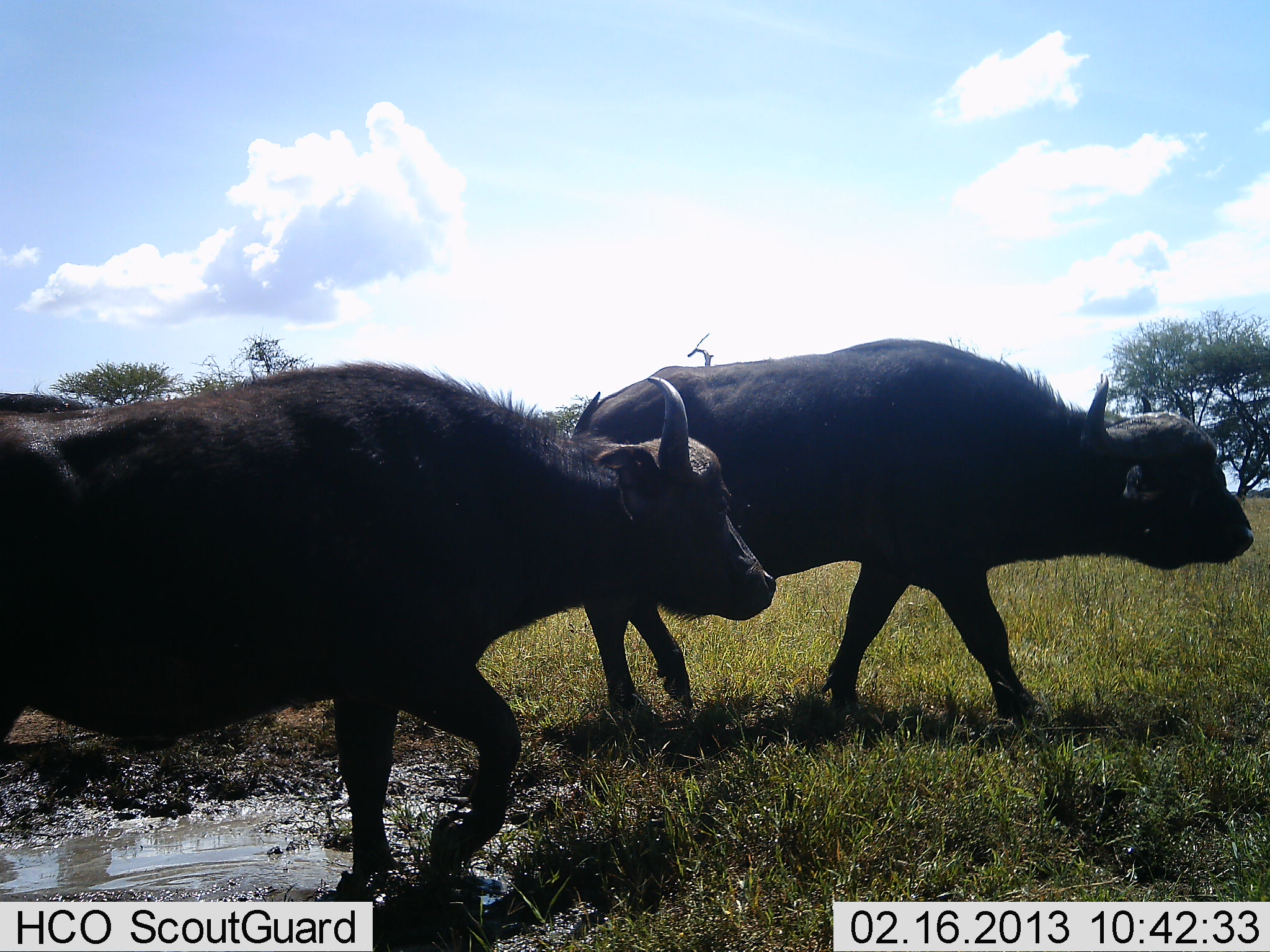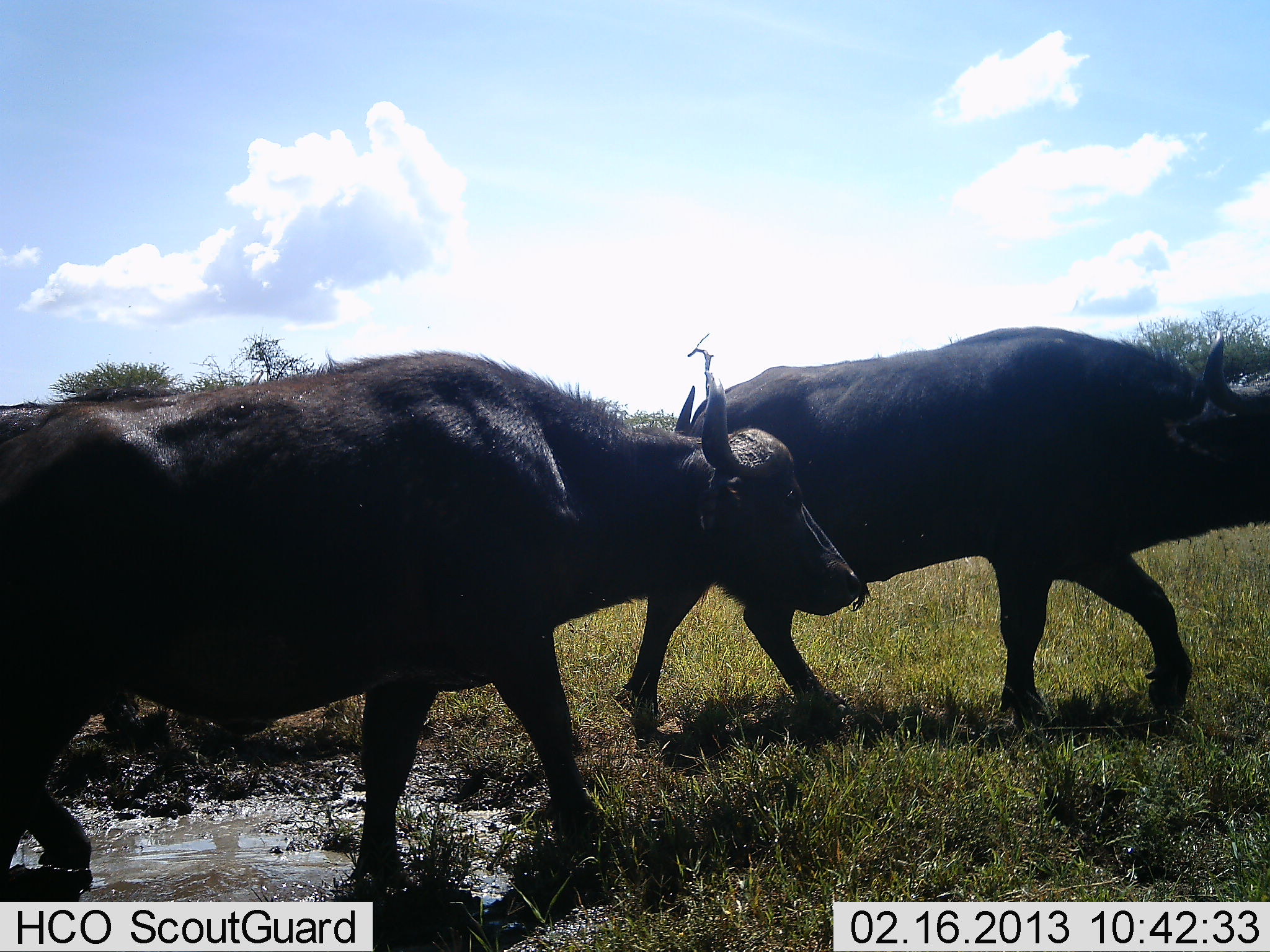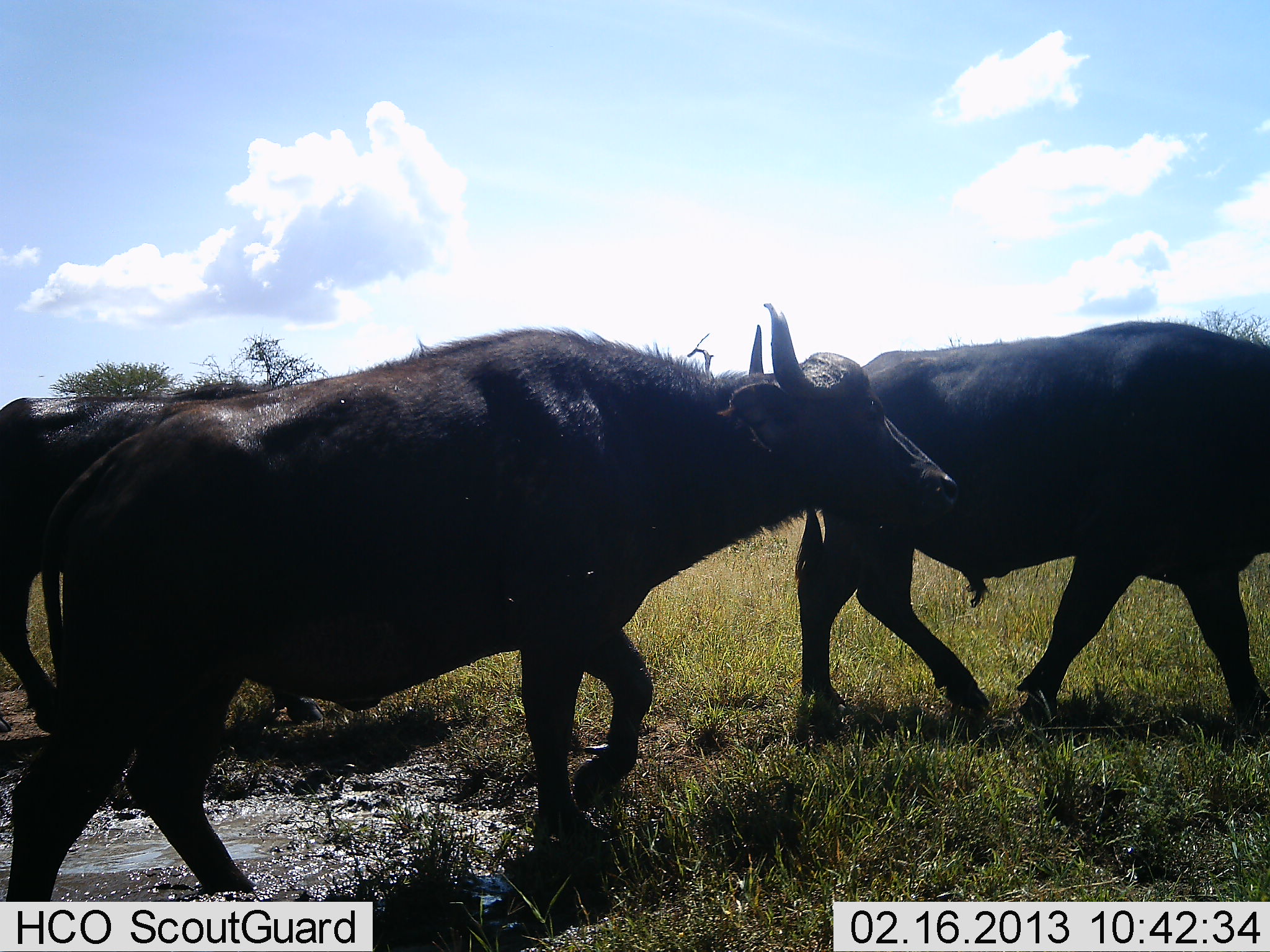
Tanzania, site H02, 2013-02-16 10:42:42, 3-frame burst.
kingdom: Animalia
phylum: Chordata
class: Mammalia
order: Artiodactyla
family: Bovidae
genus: Syncerus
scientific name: Syncerus caffer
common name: cape buffalo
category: buffalo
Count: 3.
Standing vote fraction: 5%.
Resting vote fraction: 0%.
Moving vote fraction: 100%.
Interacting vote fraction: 5%.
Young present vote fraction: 0%.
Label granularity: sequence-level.